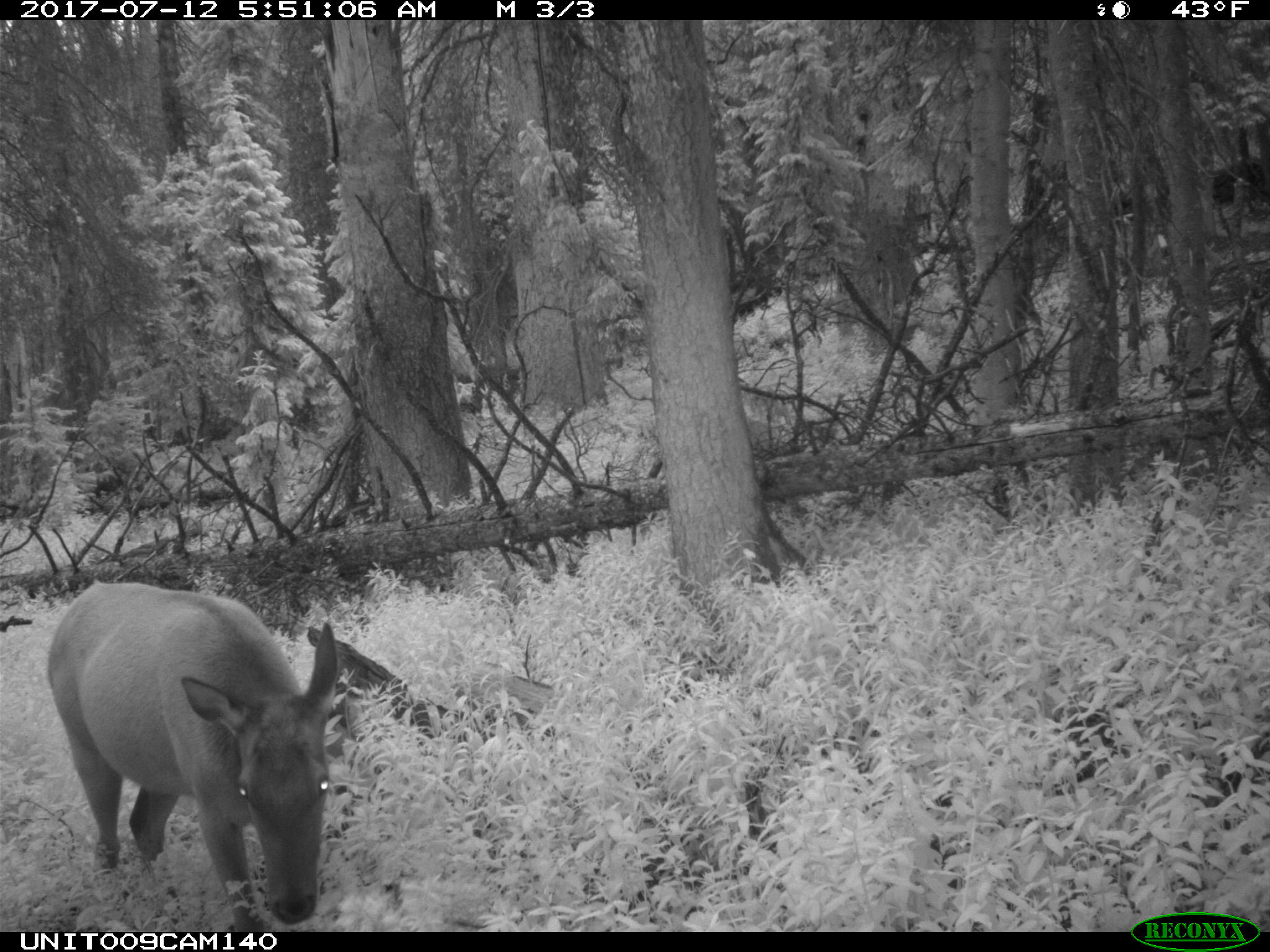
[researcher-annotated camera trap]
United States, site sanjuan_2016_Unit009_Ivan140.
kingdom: Animalia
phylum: Chordata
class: Mammalia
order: Artiodactyla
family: Cervidae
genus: Cervus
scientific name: Cervus elaphus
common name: red deer